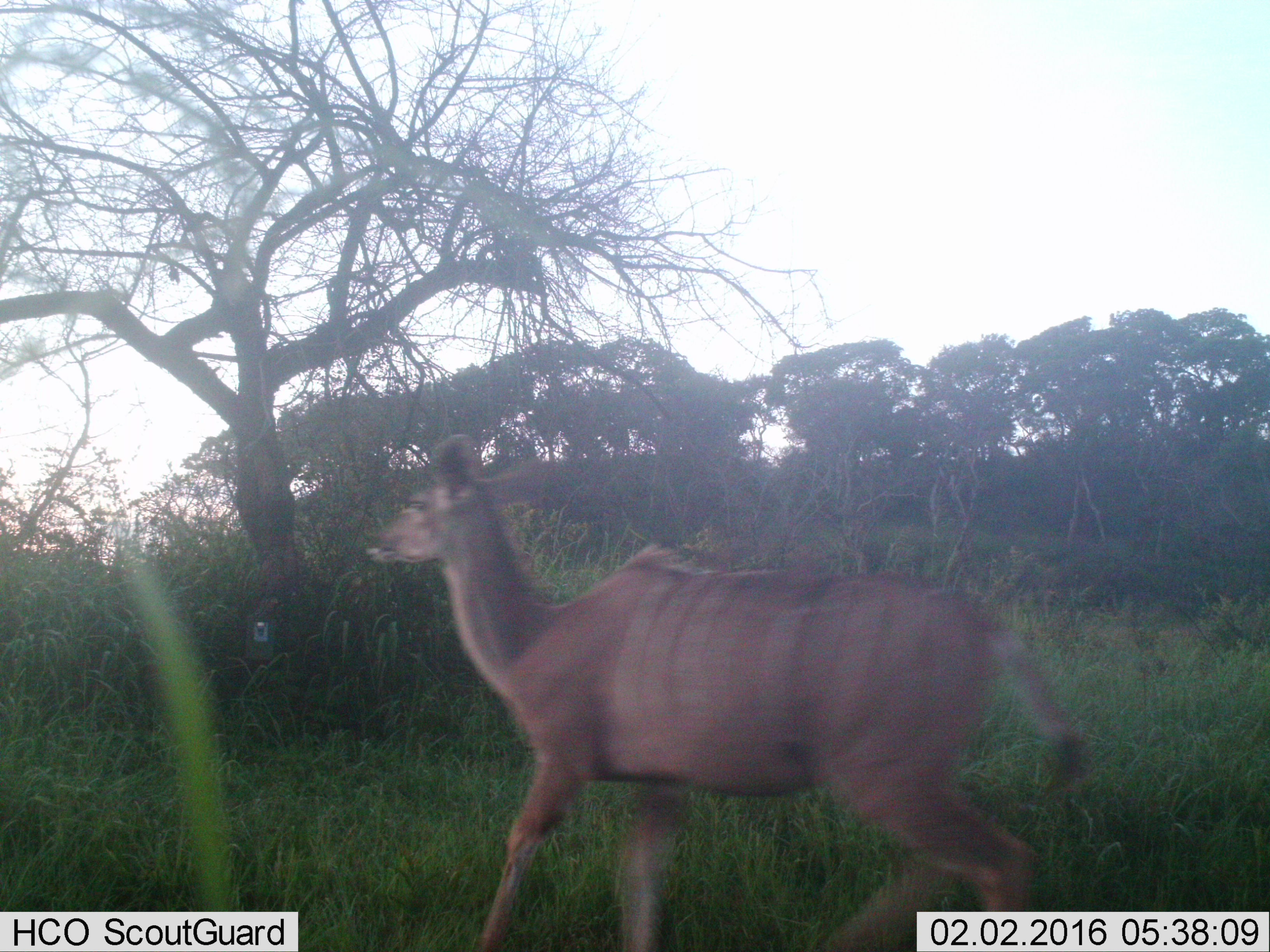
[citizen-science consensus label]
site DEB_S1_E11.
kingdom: Animalia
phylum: Chordata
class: Mammalia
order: Artiodactyla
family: Bovidae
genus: Tragelaphus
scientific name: Tragelaphus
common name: kudu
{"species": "kudu (Tragelaphus)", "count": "1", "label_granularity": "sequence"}